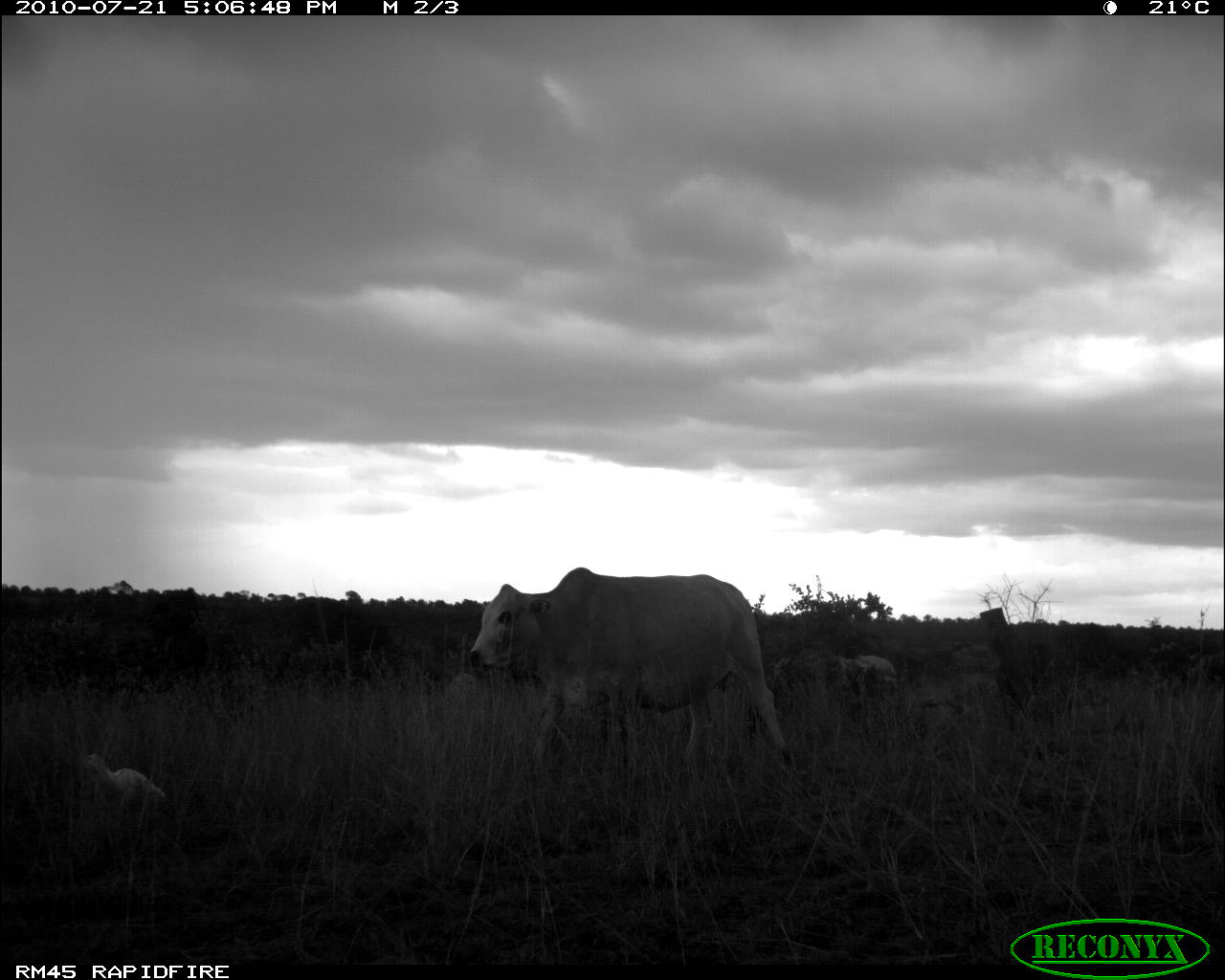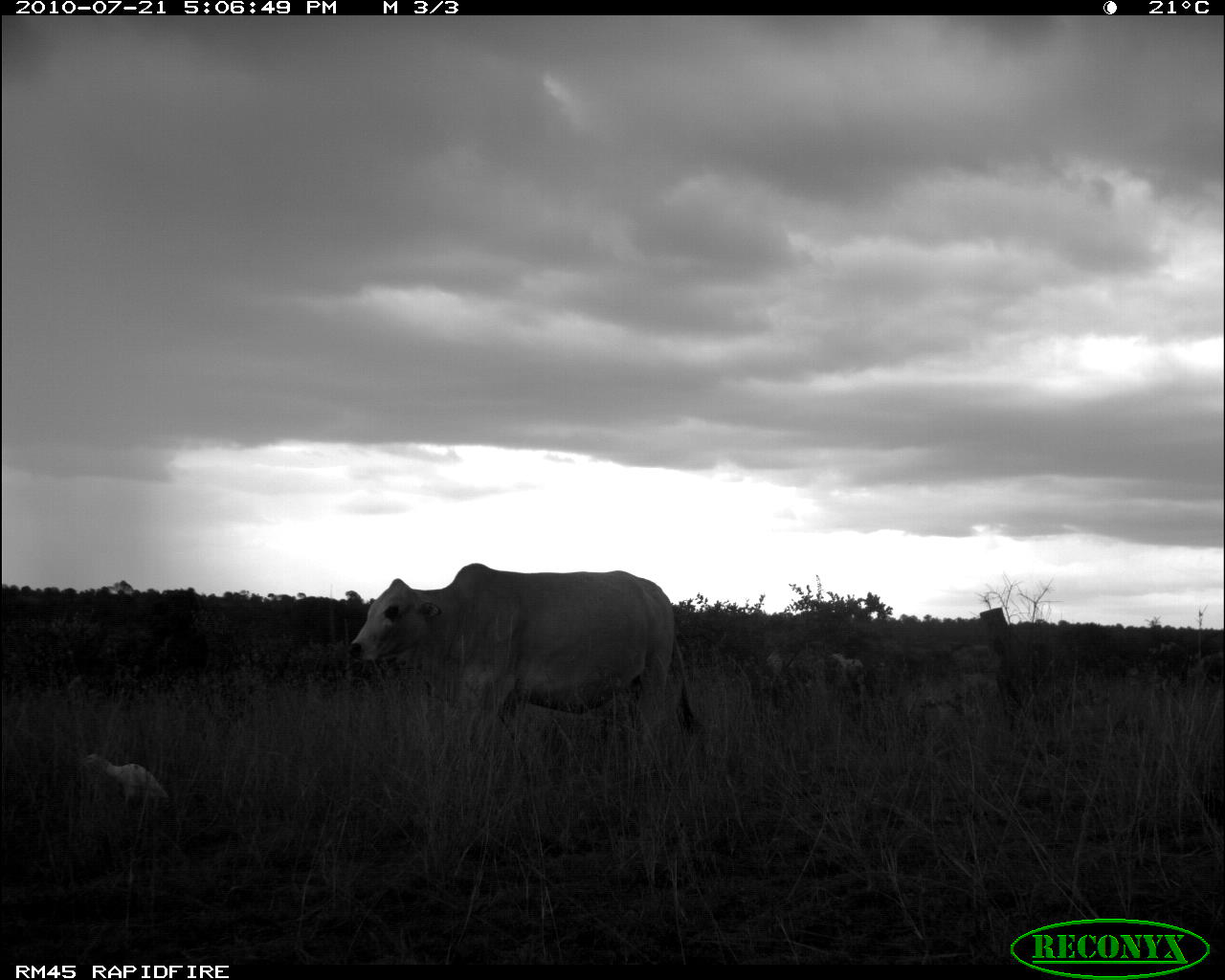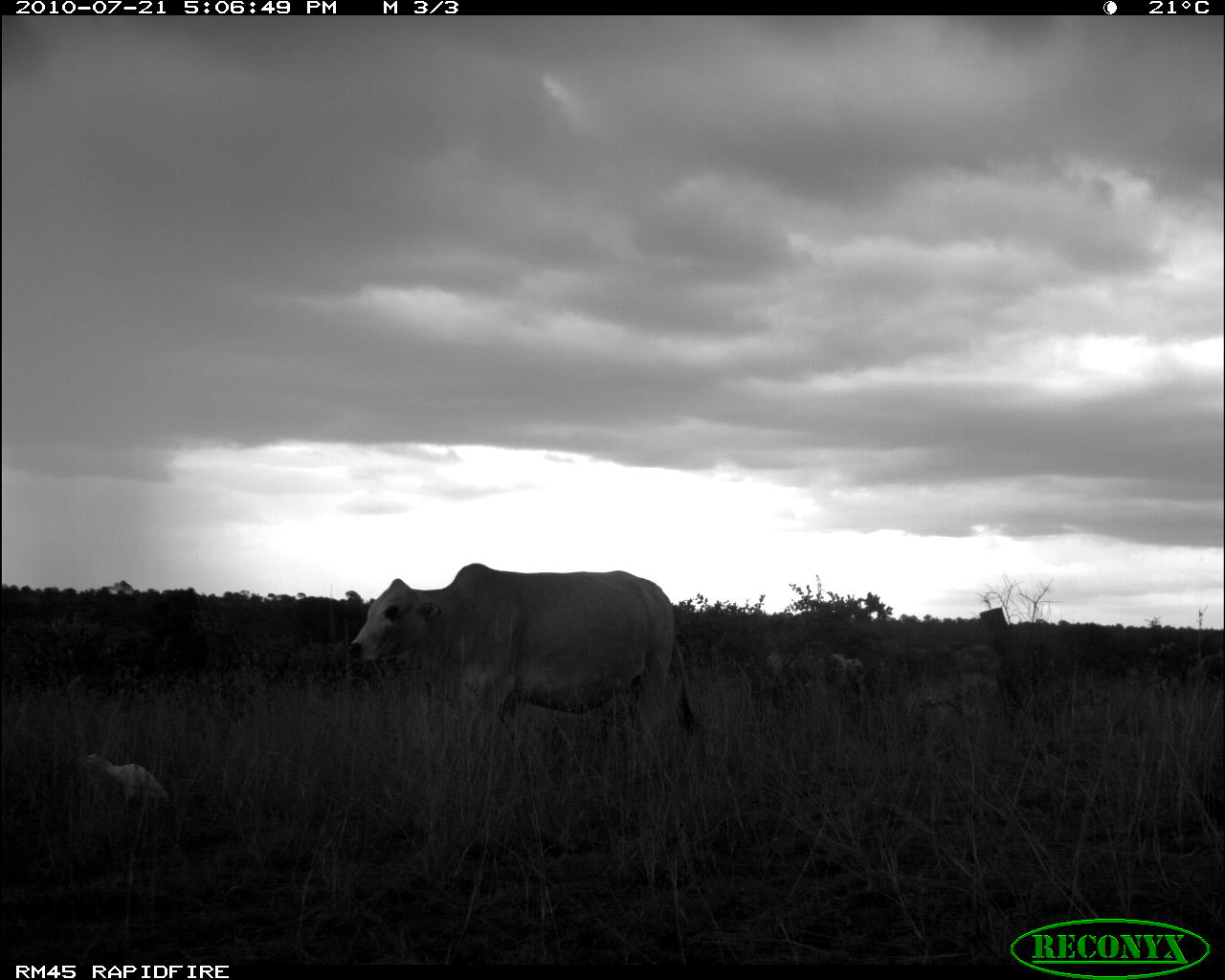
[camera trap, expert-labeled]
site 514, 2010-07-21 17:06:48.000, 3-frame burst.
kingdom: Animalia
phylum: Chordata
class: Mammalia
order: Artiodactyla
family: Bovidae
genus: Bos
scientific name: Bos taurus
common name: domestic cattle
Bos taurus (domestic cattle), count 2.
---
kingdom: Animalia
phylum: Chordata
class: Aves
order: Pelecaniformes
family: Ardeidae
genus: Bubulcus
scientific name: Bubulcus ibis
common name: cattle egret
Bubulcus ibis (cattle egret), count 1.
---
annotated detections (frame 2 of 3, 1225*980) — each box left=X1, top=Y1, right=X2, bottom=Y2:
bubulcus ibis: left=346, top=563, right=700, bottom=769; left=78, top=754, right=165, bottom=815